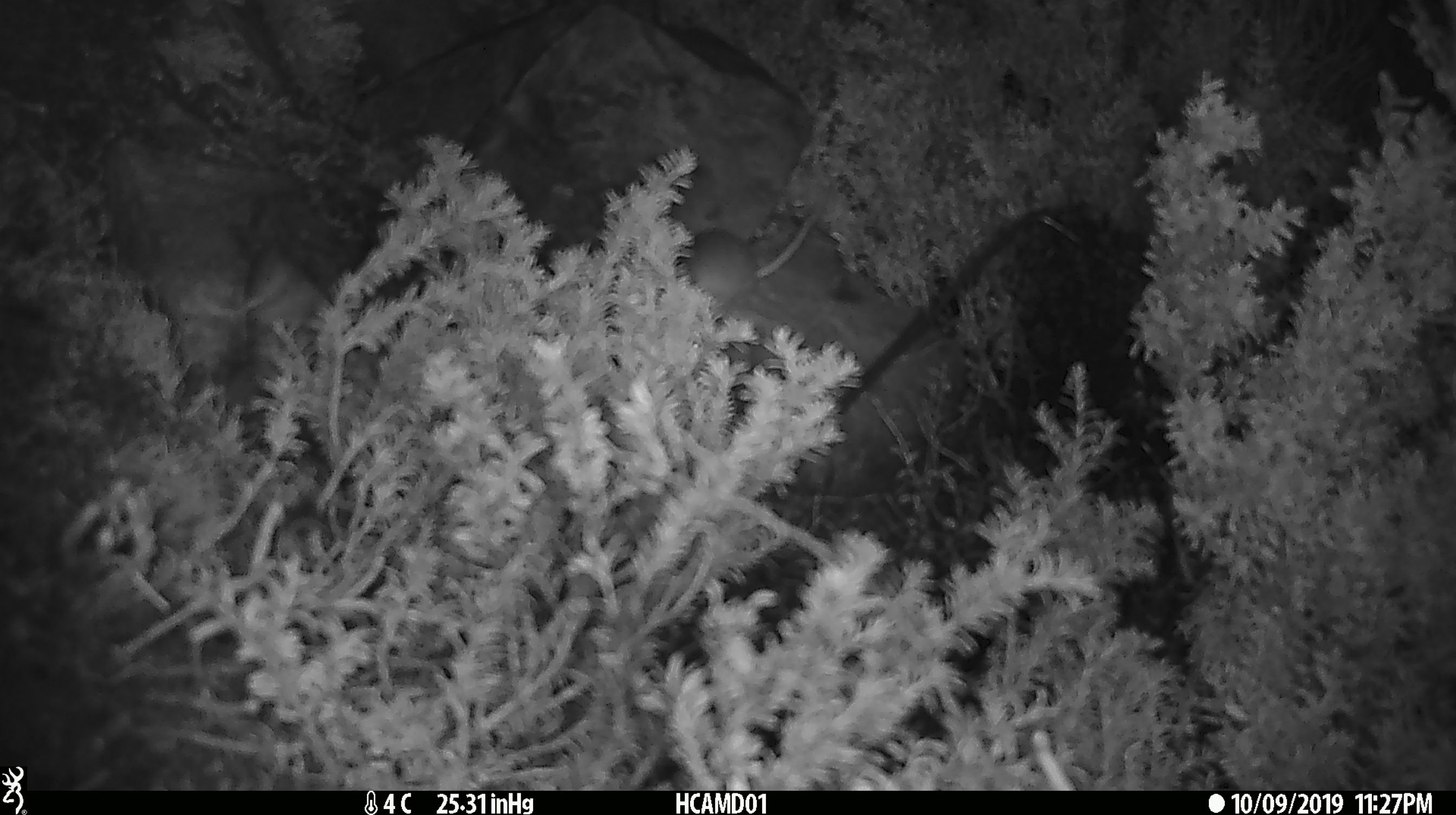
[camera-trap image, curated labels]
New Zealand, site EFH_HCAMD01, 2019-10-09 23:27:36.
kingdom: Animalia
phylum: Chordata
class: Mammalia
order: Rodentia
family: Muridae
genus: Mus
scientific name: Mus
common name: mouse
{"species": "mouse (Mus)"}